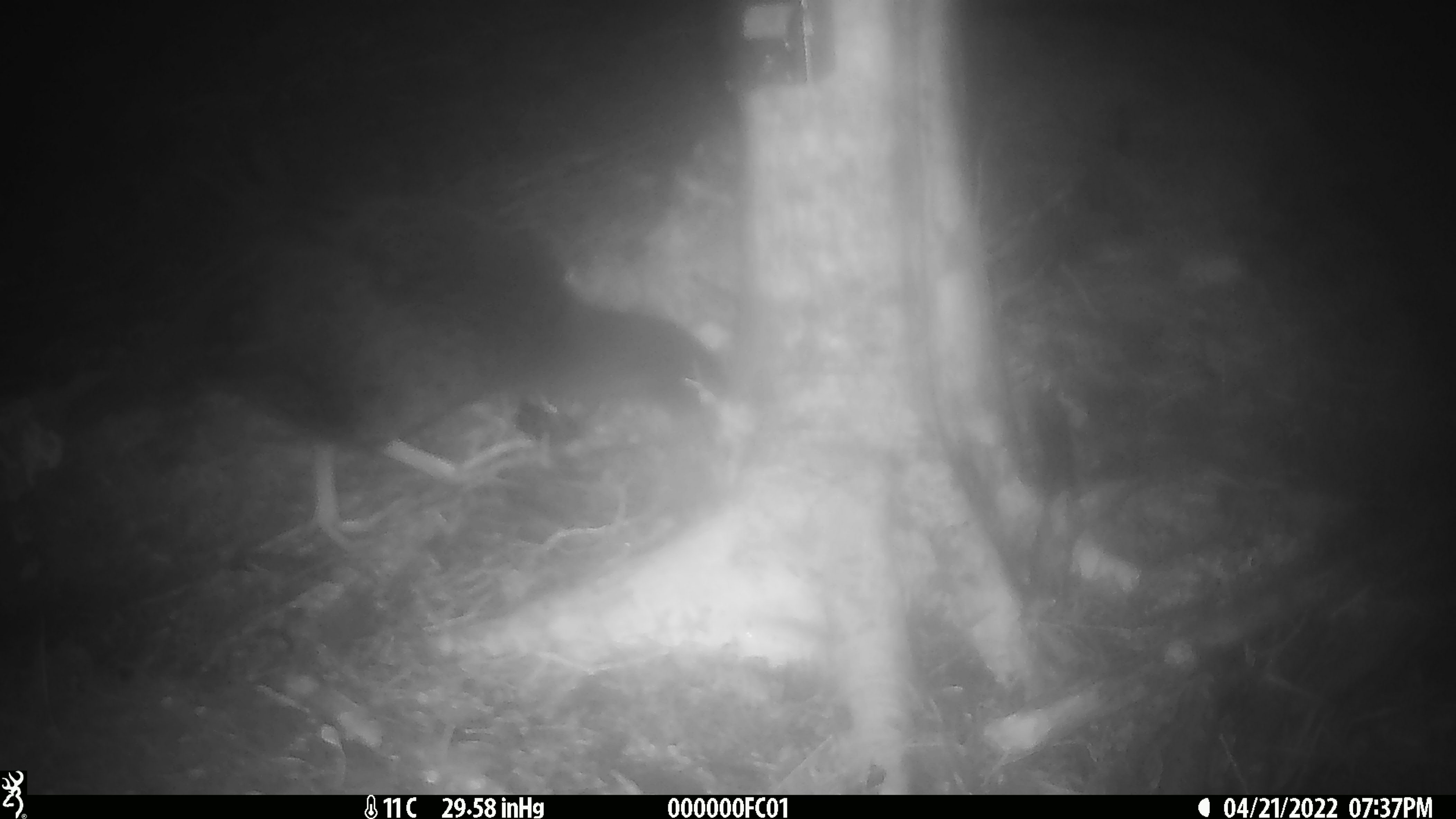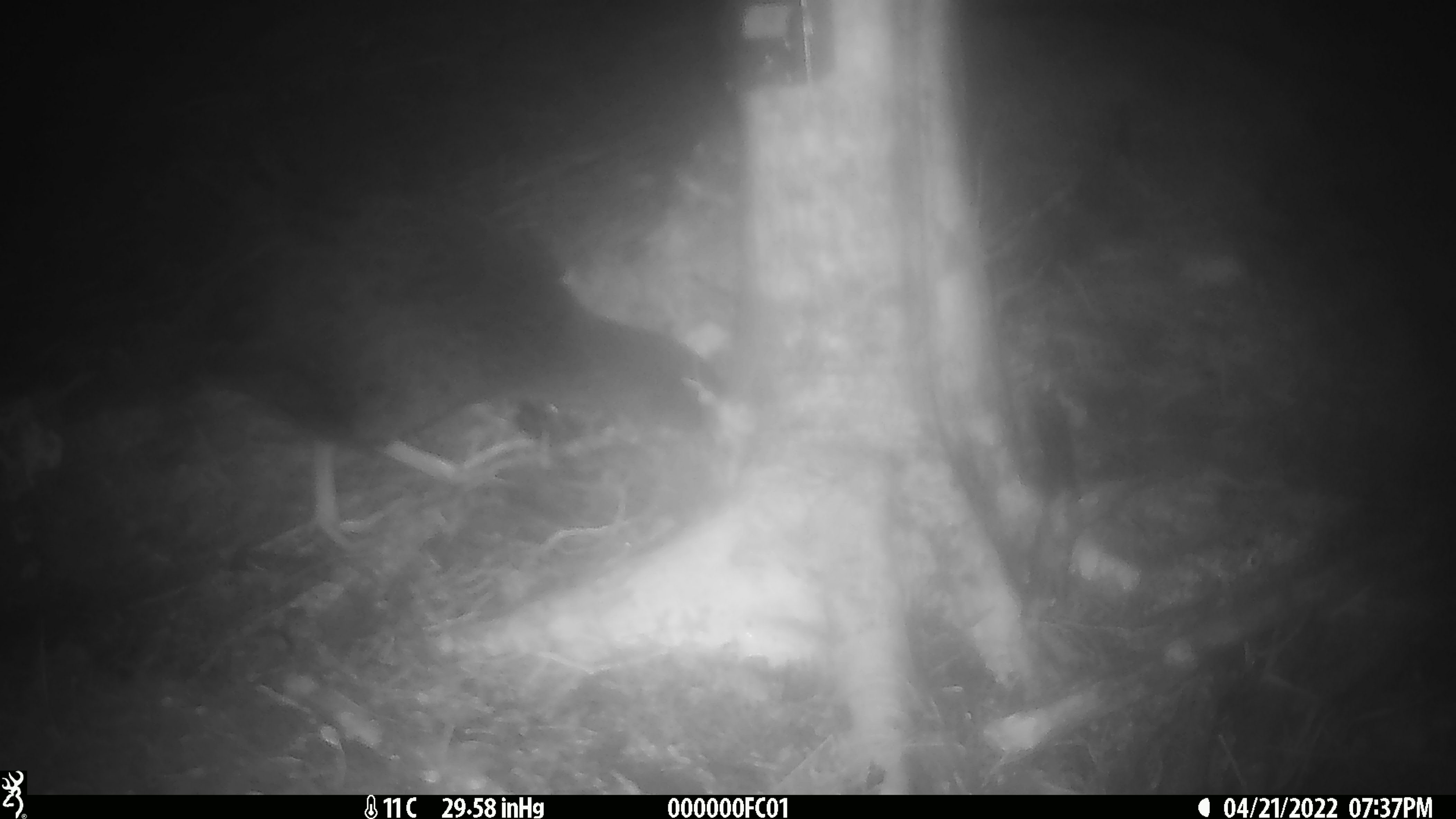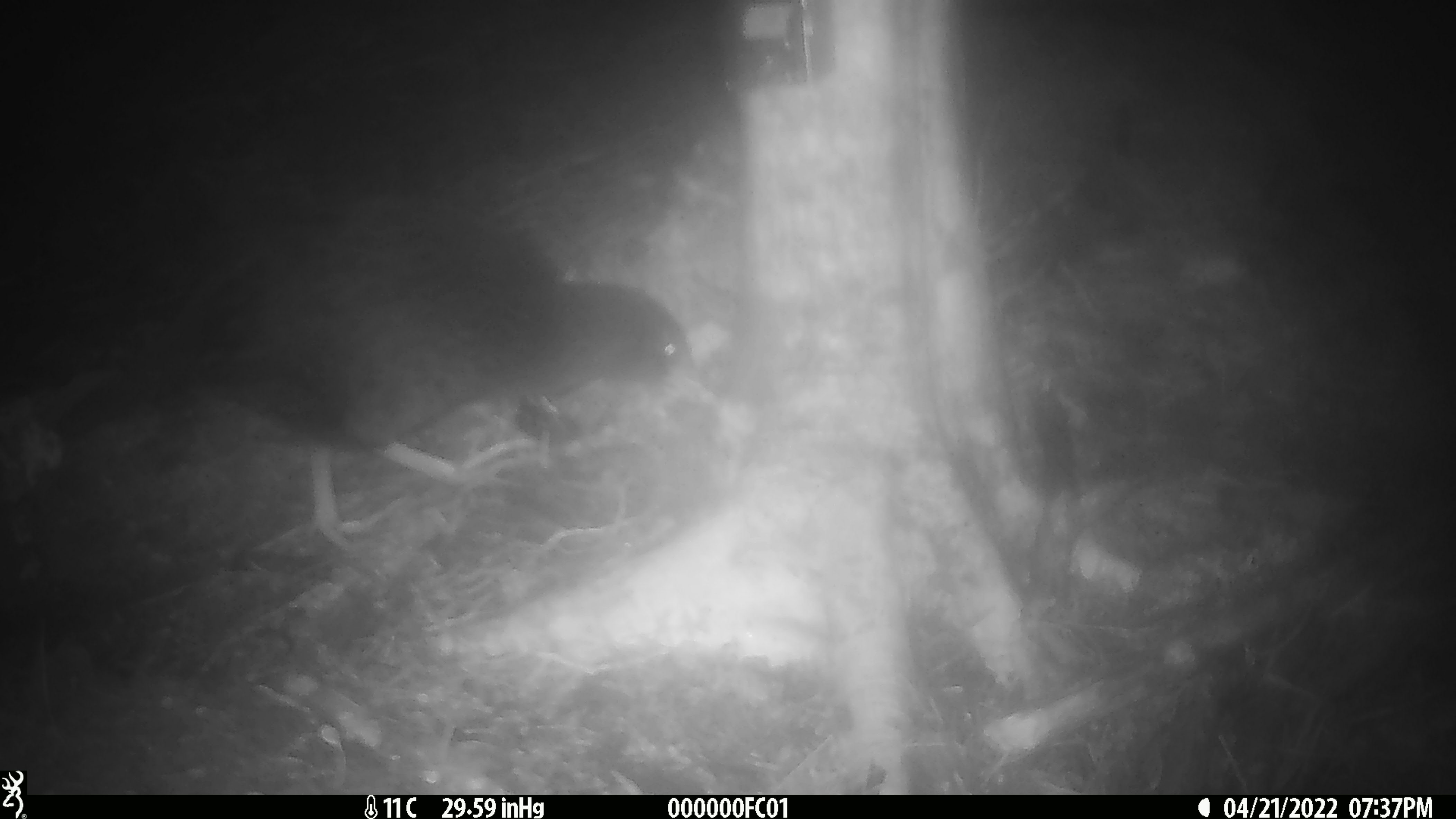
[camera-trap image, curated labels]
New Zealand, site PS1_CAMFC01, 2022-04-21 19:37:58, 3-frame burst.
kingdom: Animalia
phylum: Chordata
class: Aves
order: Gruiformes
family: Rallidae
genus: Gallirallus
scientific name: Gallirallus australis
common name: weka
Weka (Gallirallus australis).